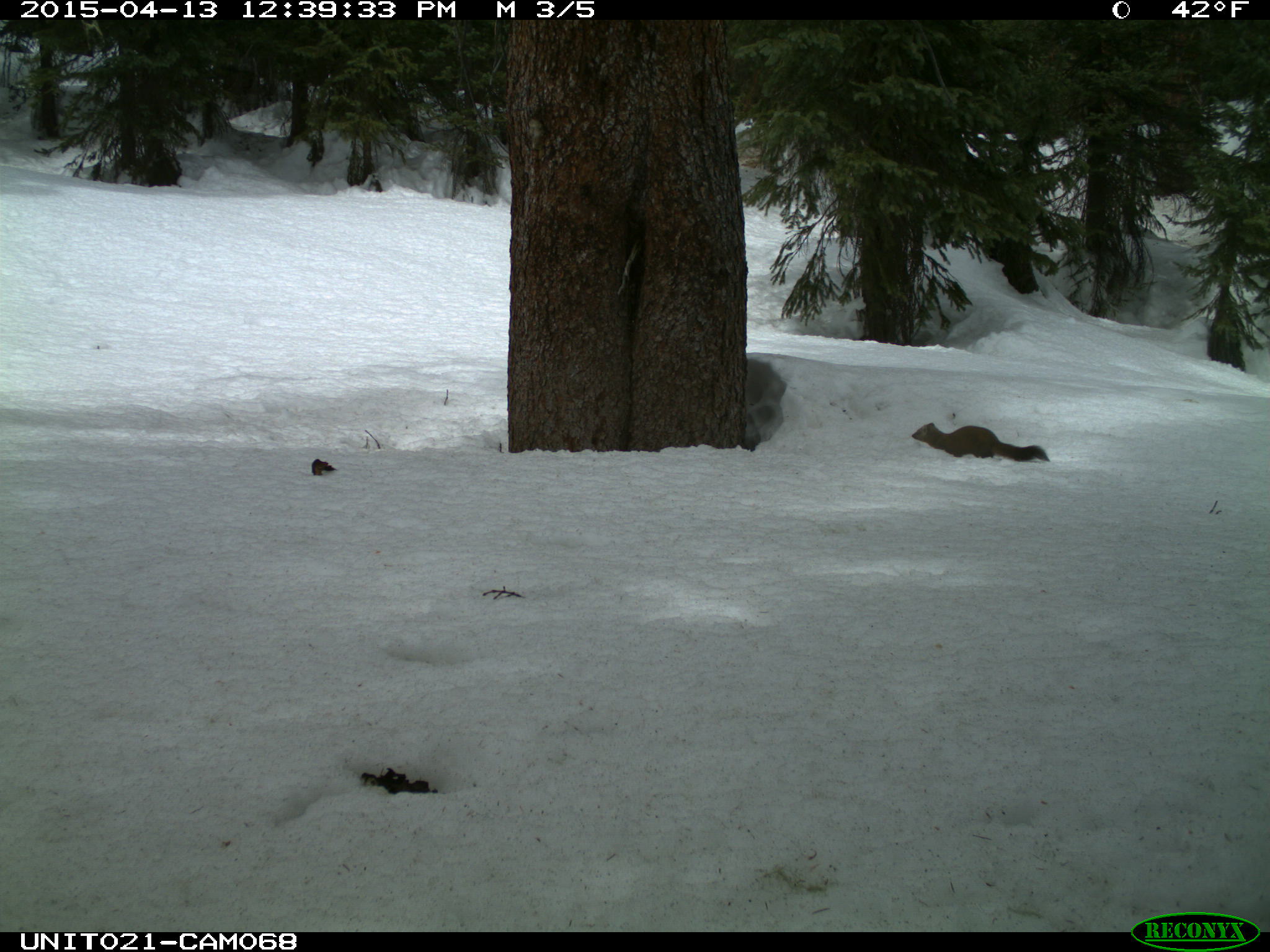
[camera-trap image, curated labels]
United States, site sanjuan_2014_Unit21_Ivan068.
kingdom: Animalia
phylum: Chordata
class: Mammalia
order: Carnivora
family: Mustelidae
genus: Martes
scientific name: Martes americana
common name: american marten